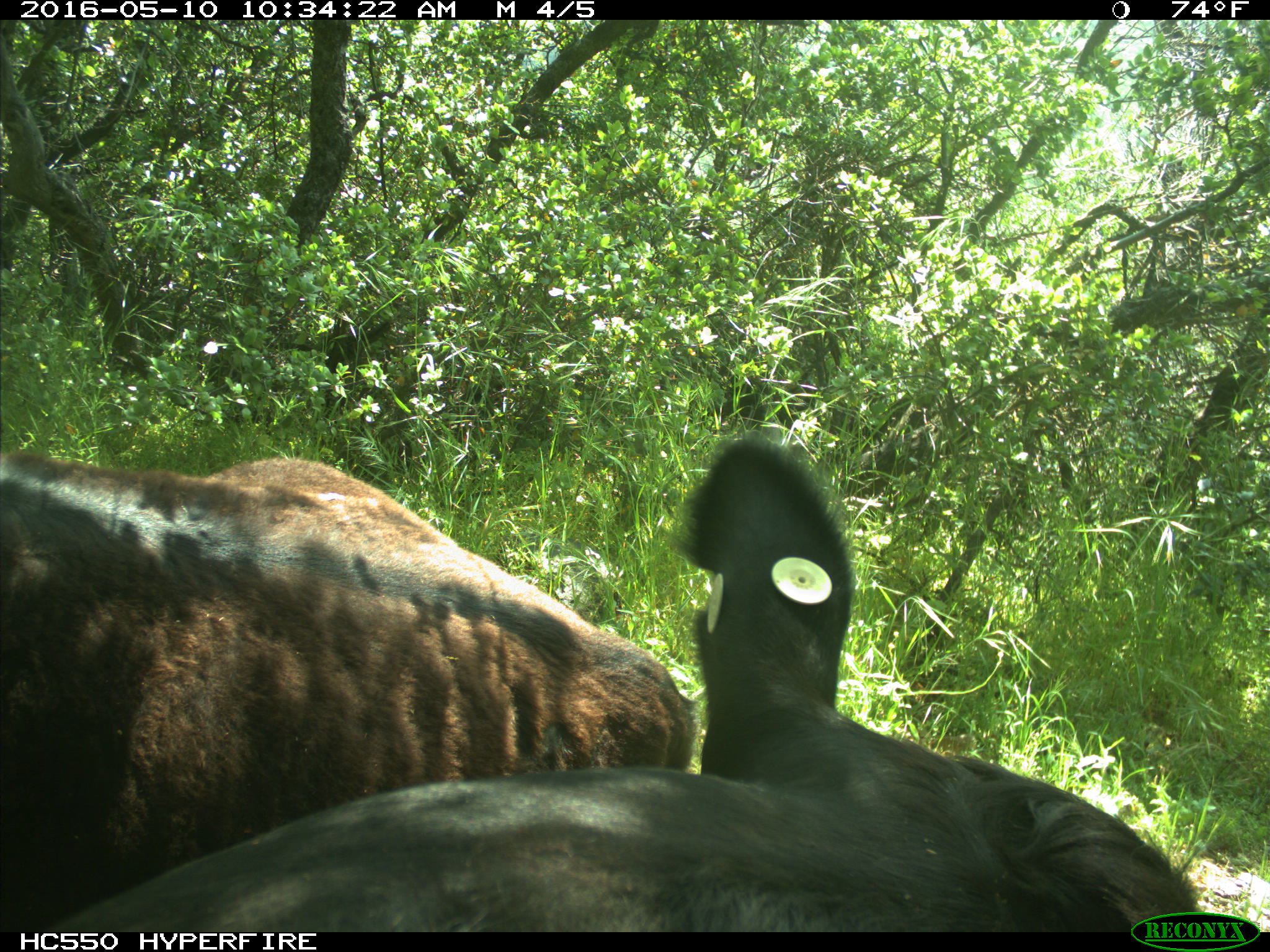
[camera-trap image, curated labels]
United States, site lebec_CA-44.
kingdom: Animalia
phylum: Chordata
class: Mammalia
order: Artiodactyla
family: Bovidae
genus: Bos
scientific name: Bos taurus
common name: domestic cow